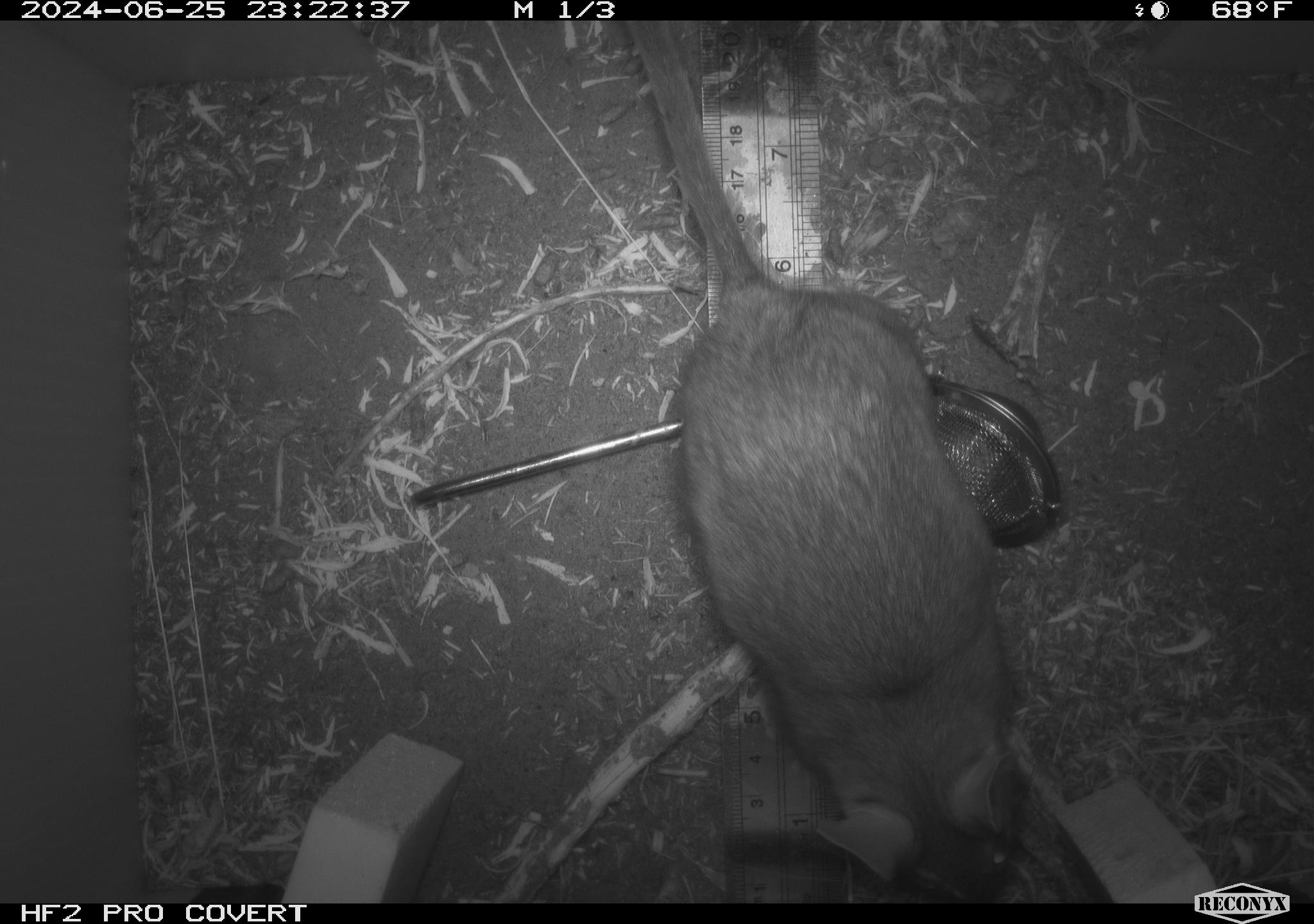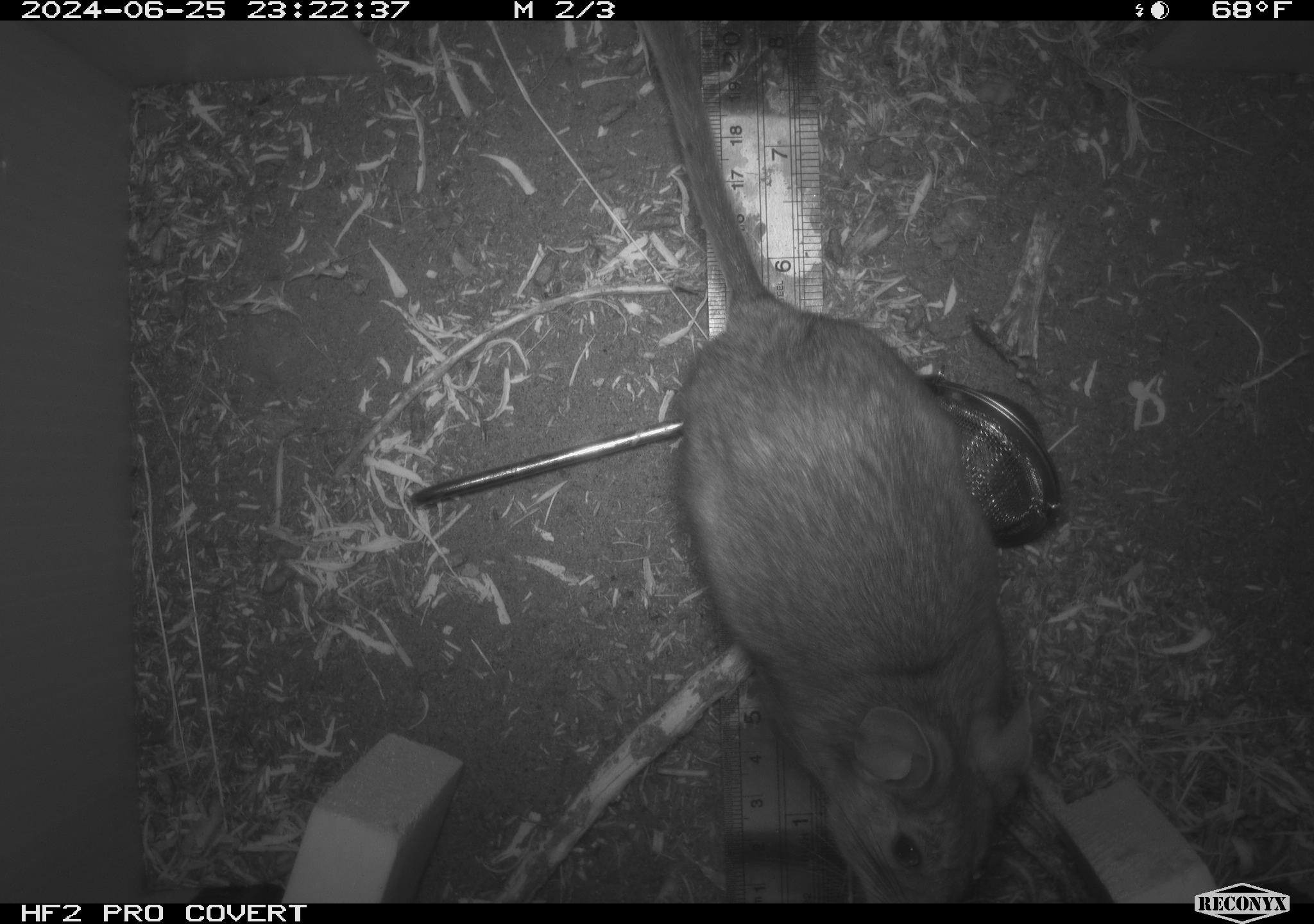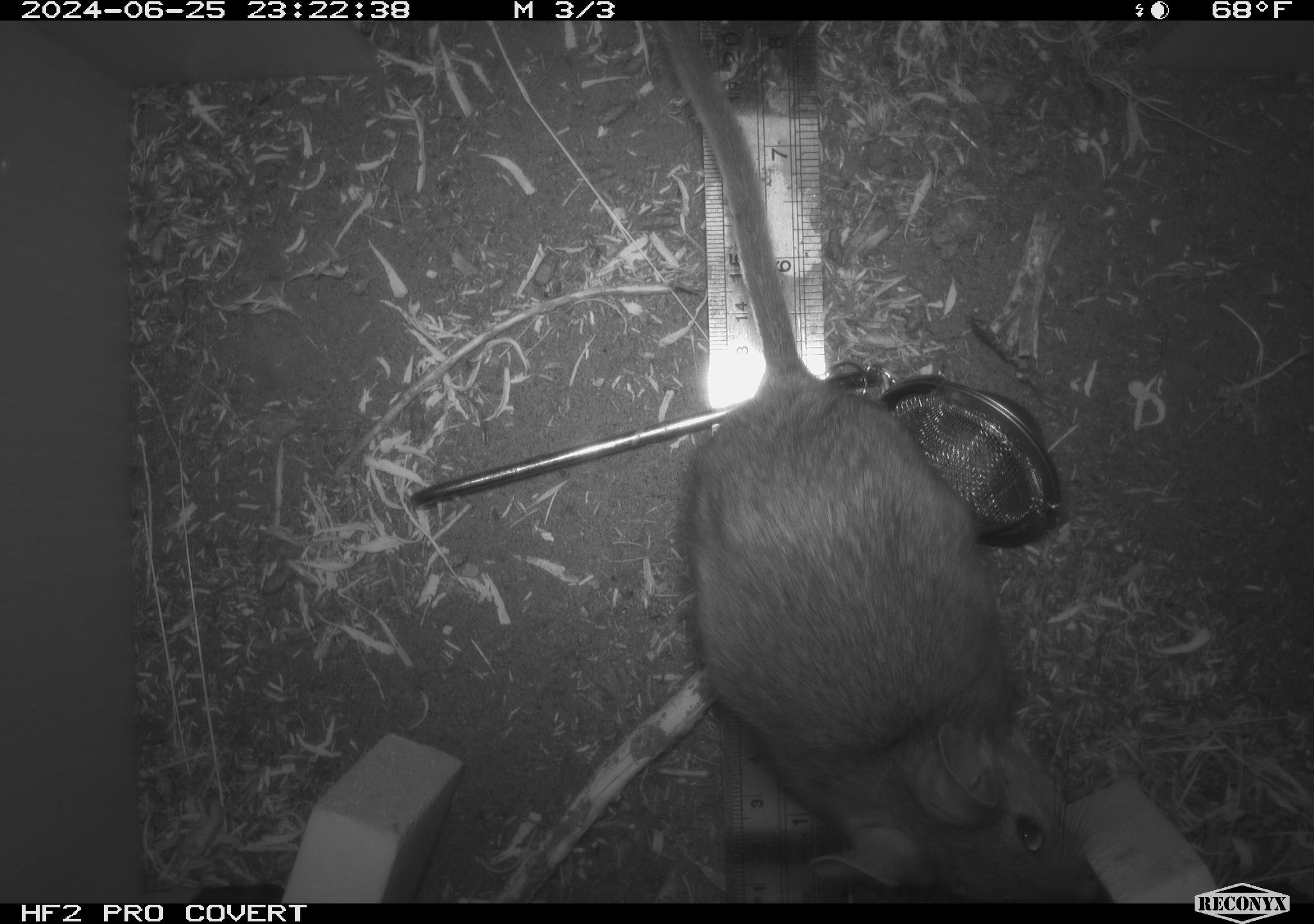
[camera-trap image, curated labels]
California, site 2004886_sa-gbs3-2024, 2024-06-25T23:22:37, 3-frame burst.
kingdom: Animalia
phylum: Chordata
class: Mammalia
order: Rodentia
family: Cricetidae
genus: Neotoma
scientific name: Neotoma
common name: pack rat or woodrat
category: neotoma species